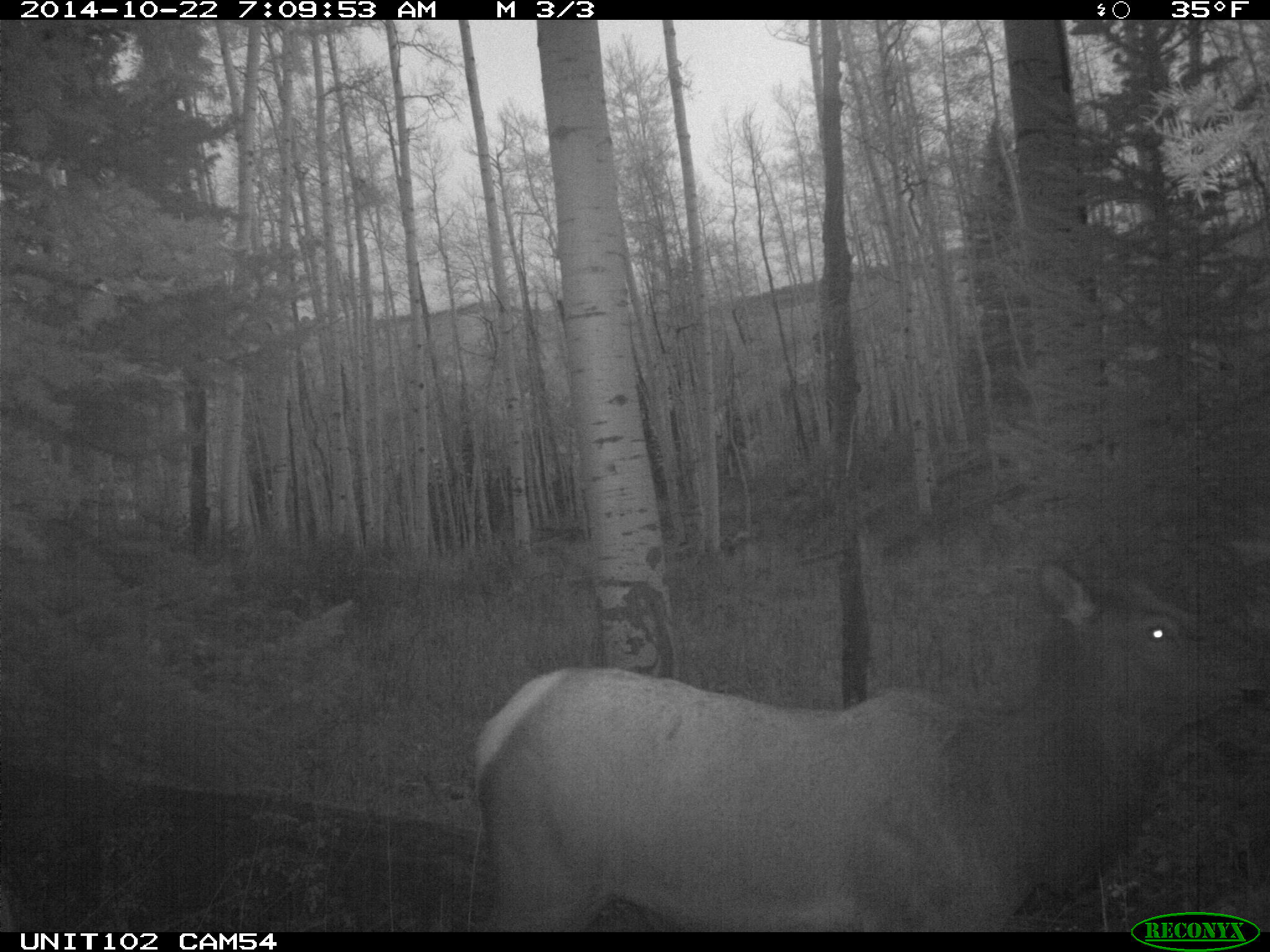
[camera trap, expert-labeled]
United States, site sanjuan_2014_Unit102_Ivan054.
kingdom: Animalia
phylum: Chordata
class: Mammalia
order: Artiodactyla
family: Cervidae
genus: Cervus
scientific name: Cervus elaphus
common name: red deer